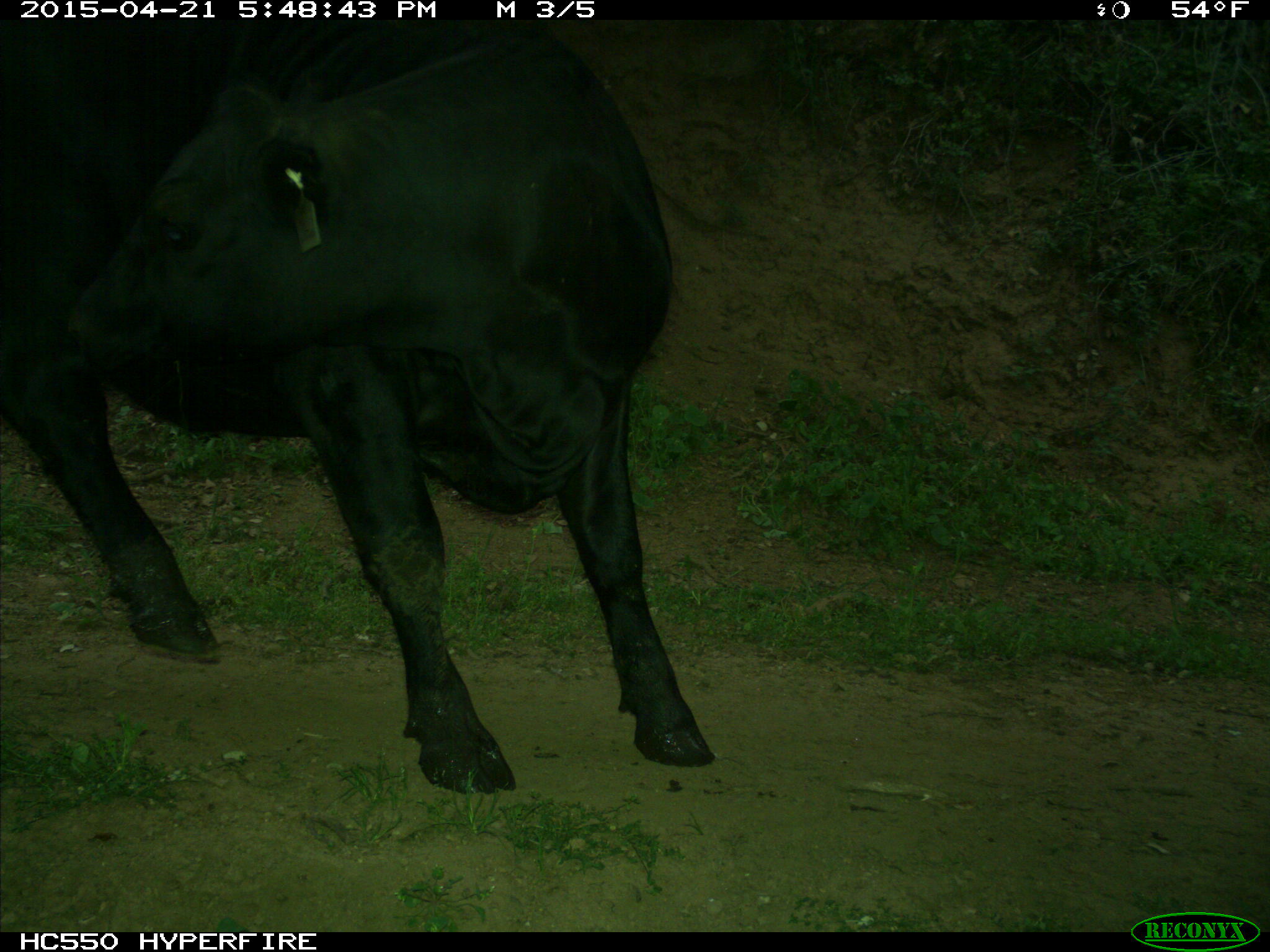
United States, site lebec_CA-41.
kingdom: Animalia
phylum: Chordata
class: Mammalia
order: Artiodactyla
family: Bovidae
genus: Bos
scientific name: Bos taurus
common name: domestic cow